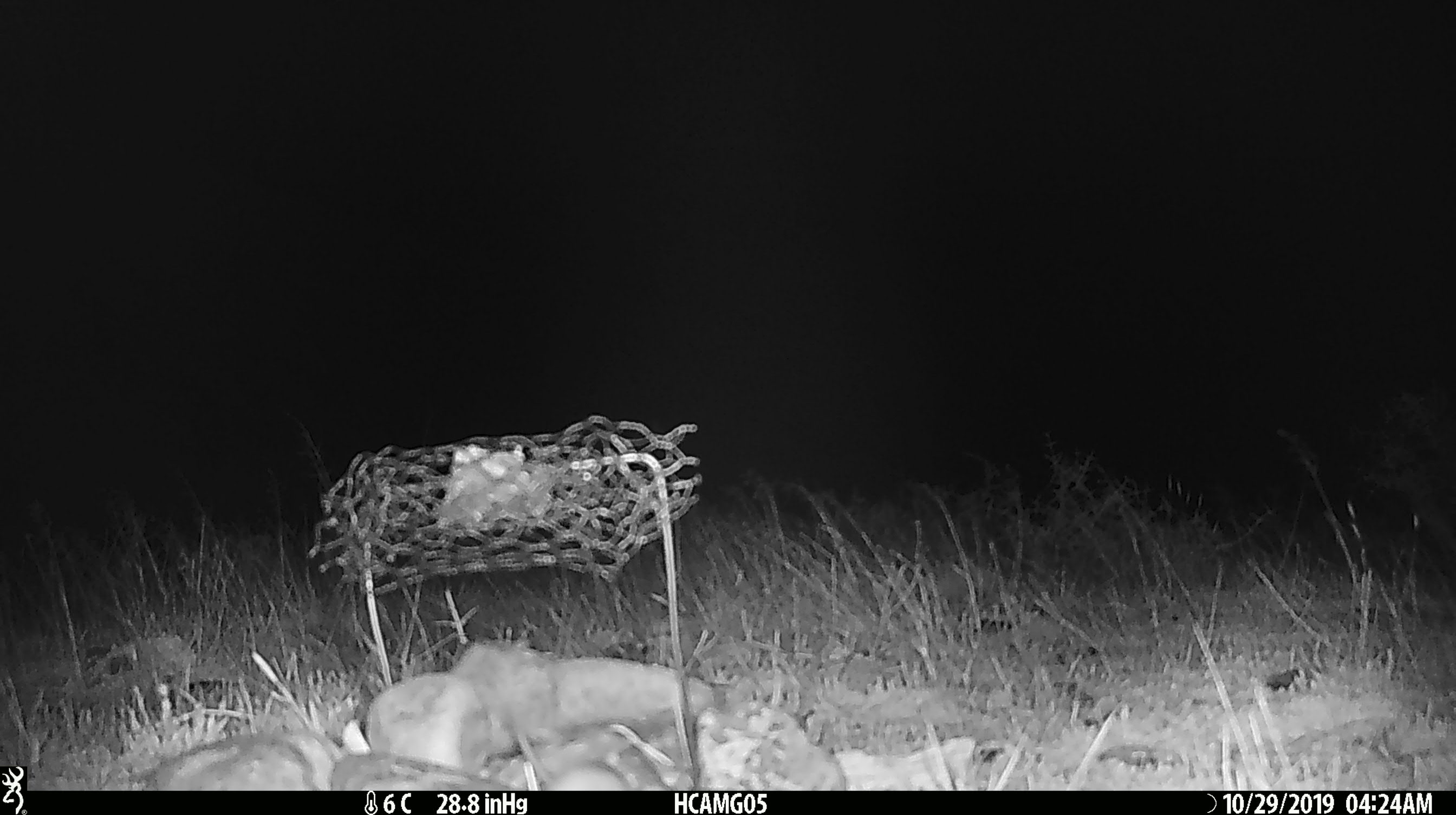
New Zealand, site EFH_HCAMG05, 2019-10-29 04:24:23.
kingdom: Animalia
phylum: Chordata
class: Mammalia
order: Rodentia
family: Muridae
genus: Mus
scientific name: Mus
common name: mouse